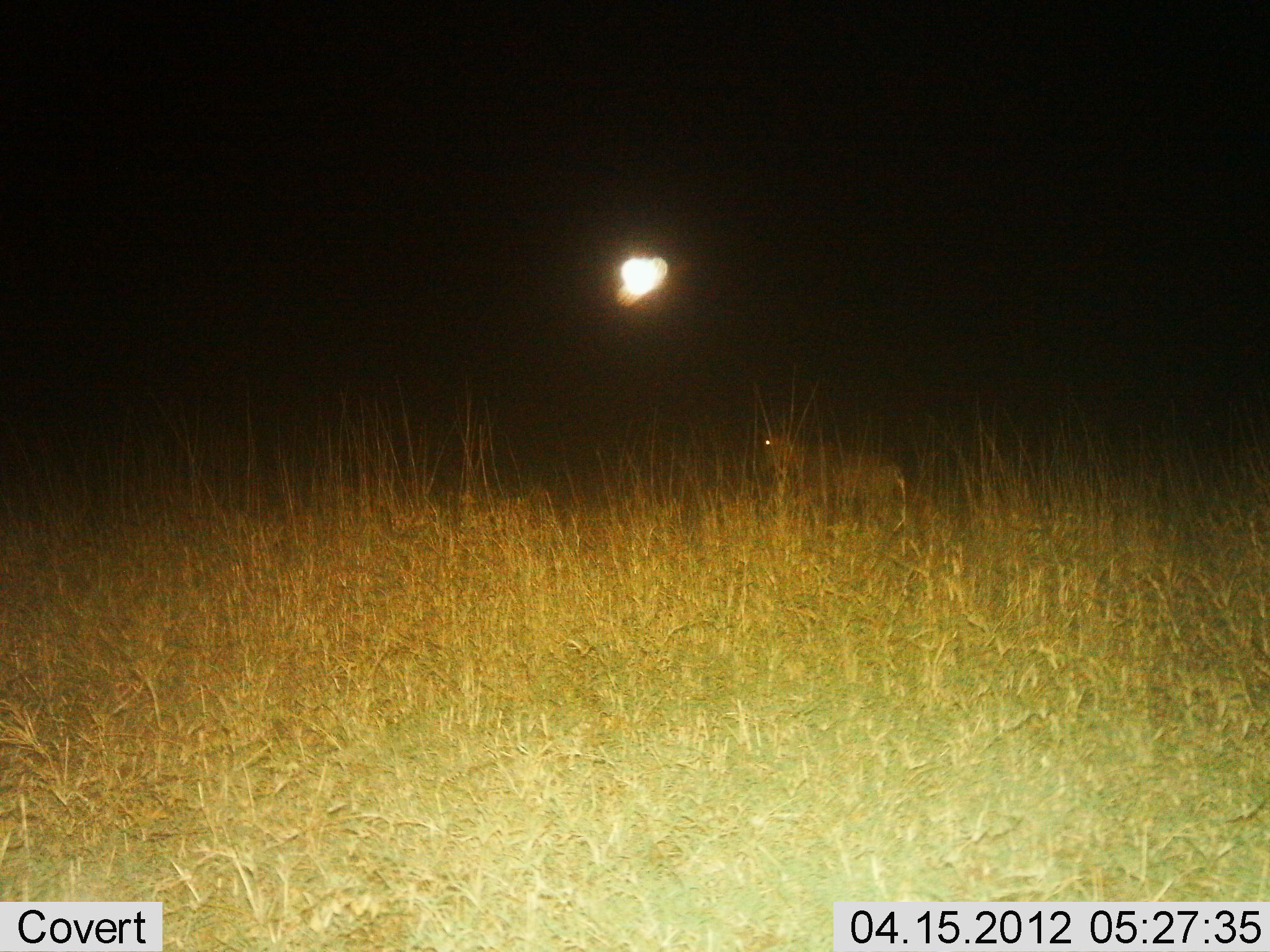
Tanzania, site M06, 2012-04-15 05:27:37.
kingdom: Animalia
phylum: Chordata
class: Mammalia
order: Carnivora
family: Felidae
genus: Panthera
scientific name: Panthera pardus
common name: leopard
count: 1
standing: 75%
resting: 0%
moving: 25%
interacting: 0%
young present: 0%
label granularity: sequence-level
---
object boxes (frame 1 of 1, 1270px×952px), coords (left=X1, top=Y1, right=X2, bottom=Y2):
animal: (left=750, top=425, right=906, bottom=525)